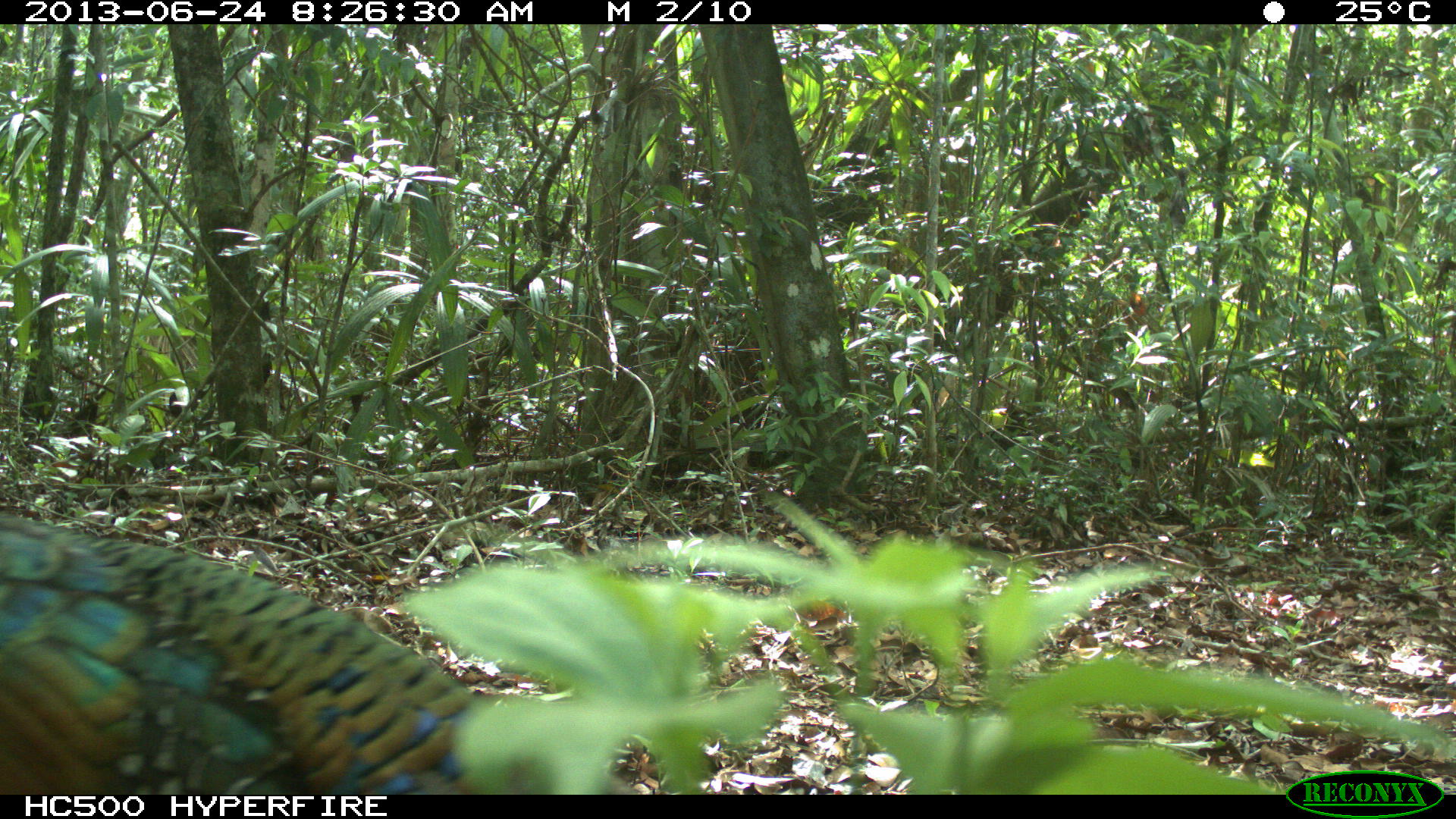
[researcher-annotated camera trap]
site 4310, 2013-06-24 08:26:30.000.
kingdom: Animalia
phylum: Chordata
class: Aves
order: Galliformes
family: Phasianidae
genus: Meleagris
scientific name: Meleagris ocellata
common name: ocellated turkey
Meleagris ocellata (ocellated turkey), count 1, sex male.